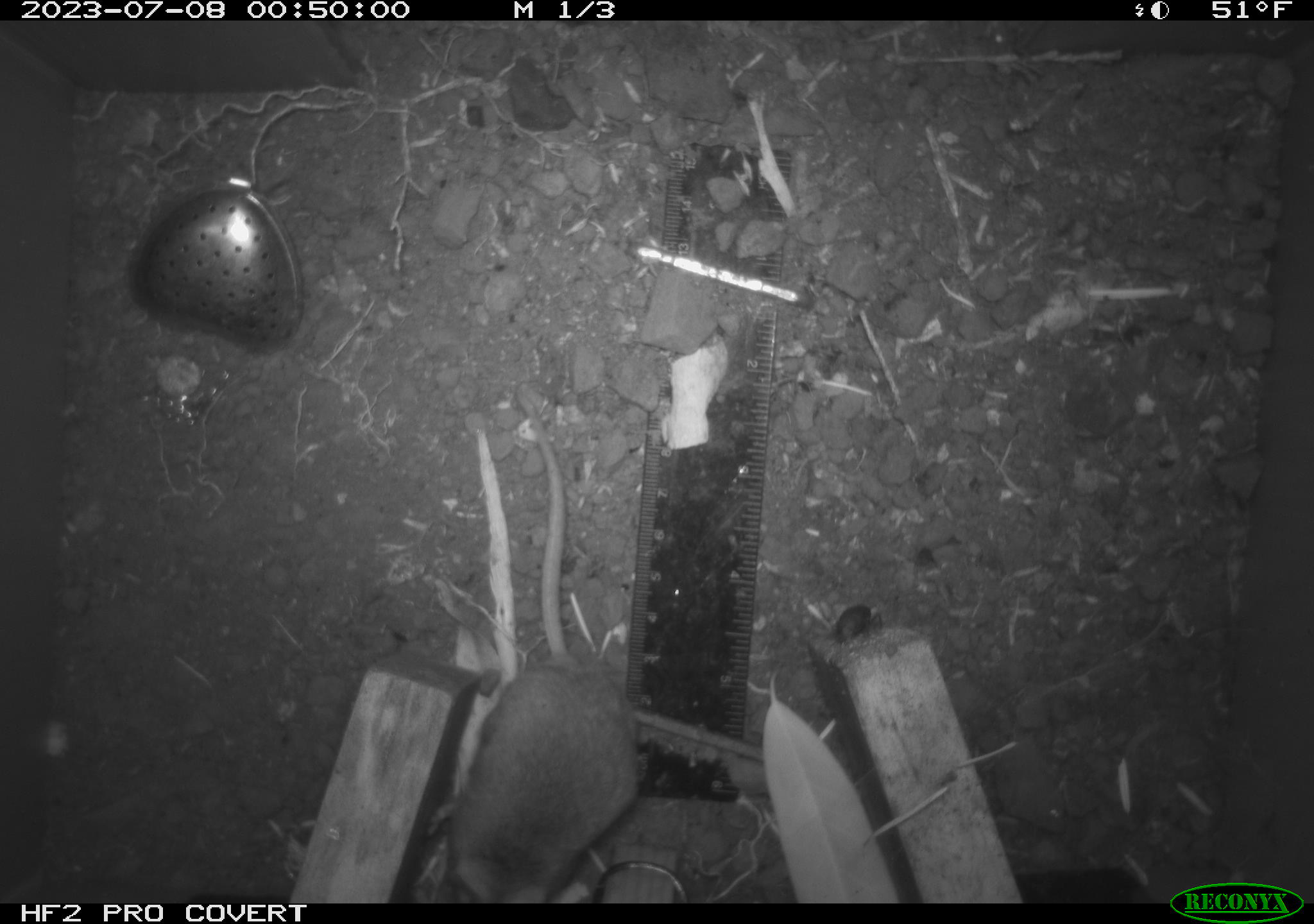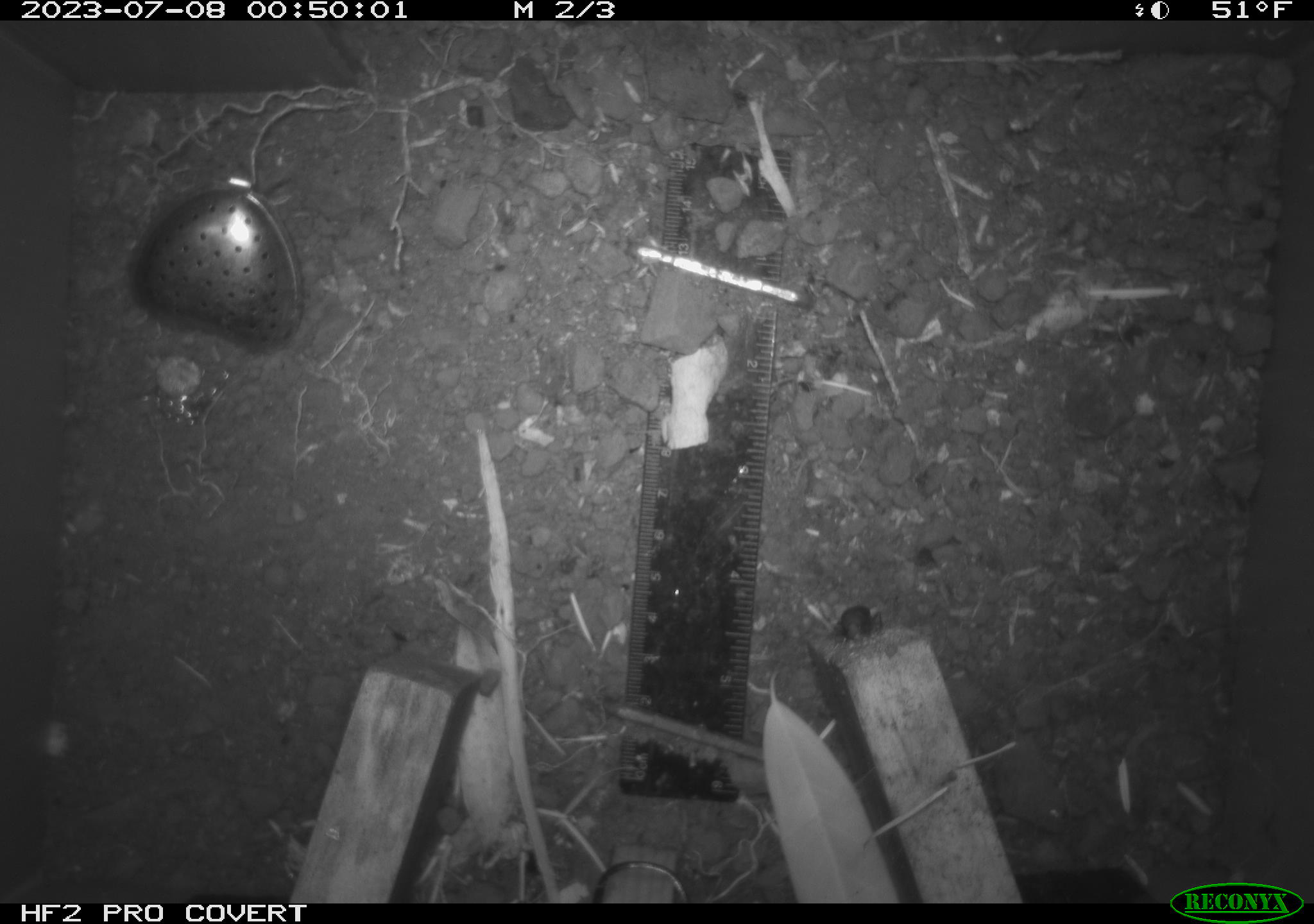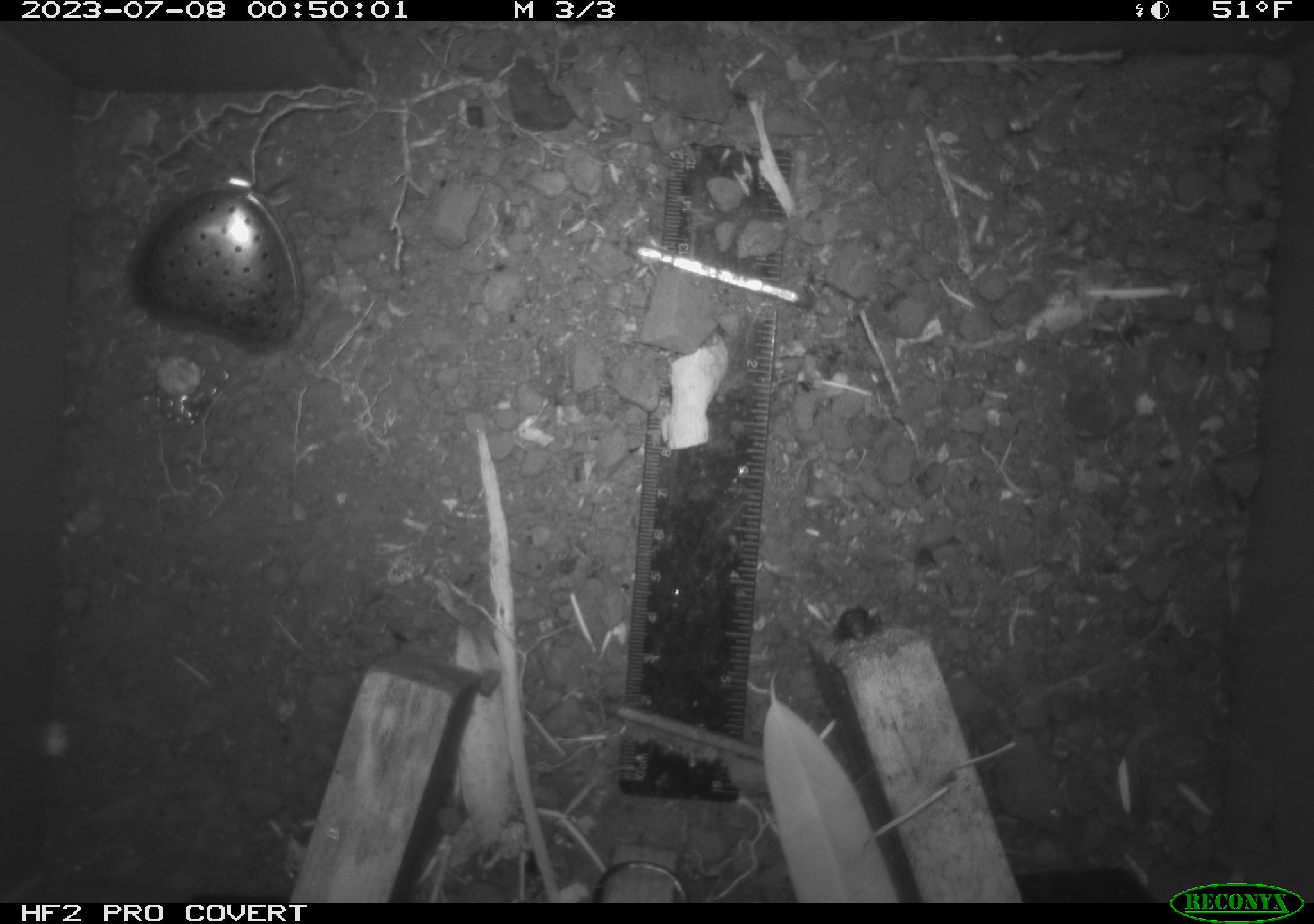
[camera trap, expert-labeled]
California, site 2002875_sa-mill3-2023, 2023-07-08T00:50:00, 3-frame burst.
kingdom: Animalia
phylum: Chordata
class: Mammalia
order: Rodentia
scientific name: Rodentia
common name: mouse species